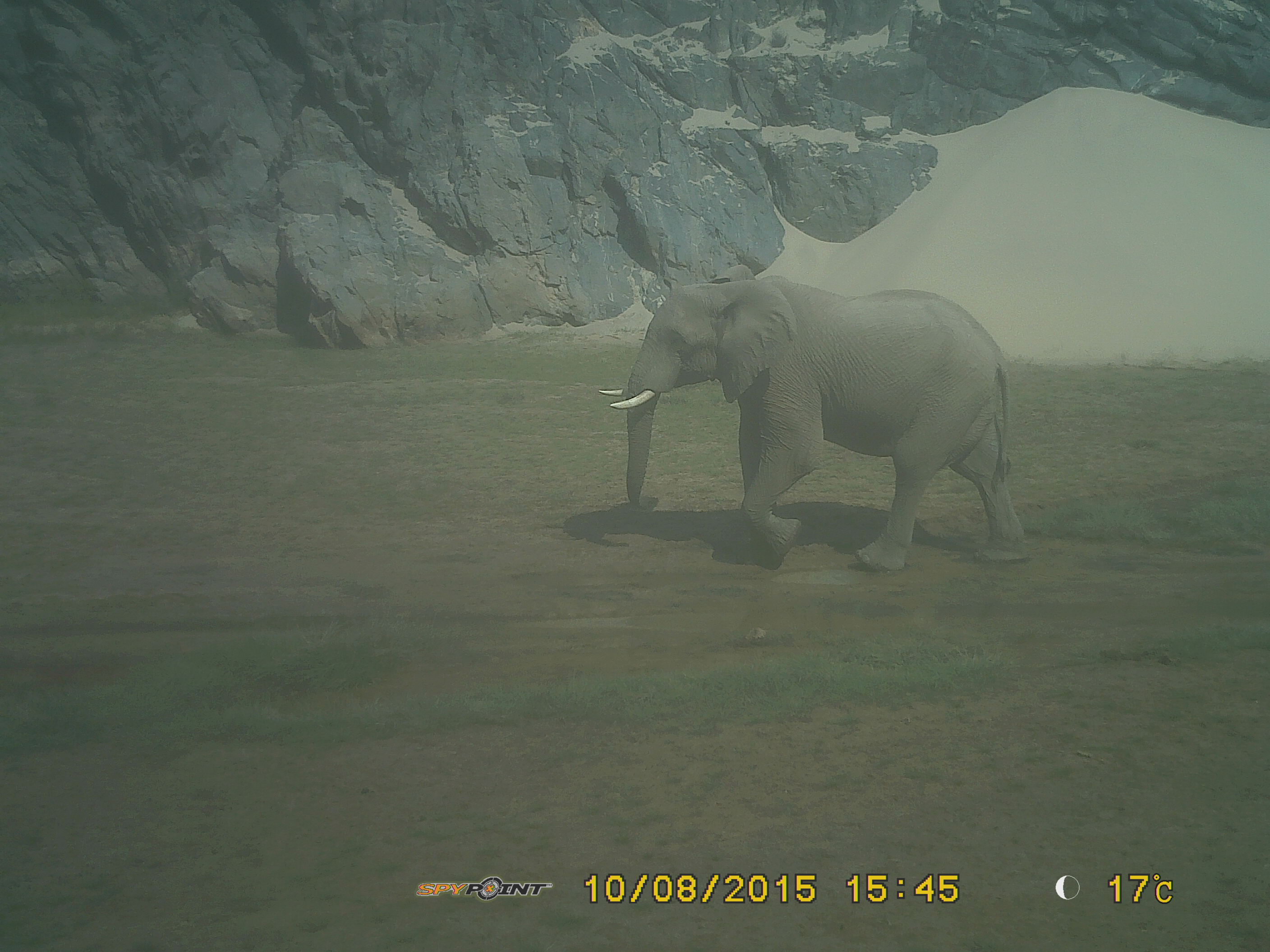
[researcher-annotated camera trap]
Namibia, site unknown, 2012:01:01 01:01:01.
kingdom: Animalia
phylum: Chordata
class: Mammalia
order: Proboscidea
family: Elephantidae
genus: Loxodonta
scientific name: Loxodonta africana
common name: african elephant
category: loxodanta africana